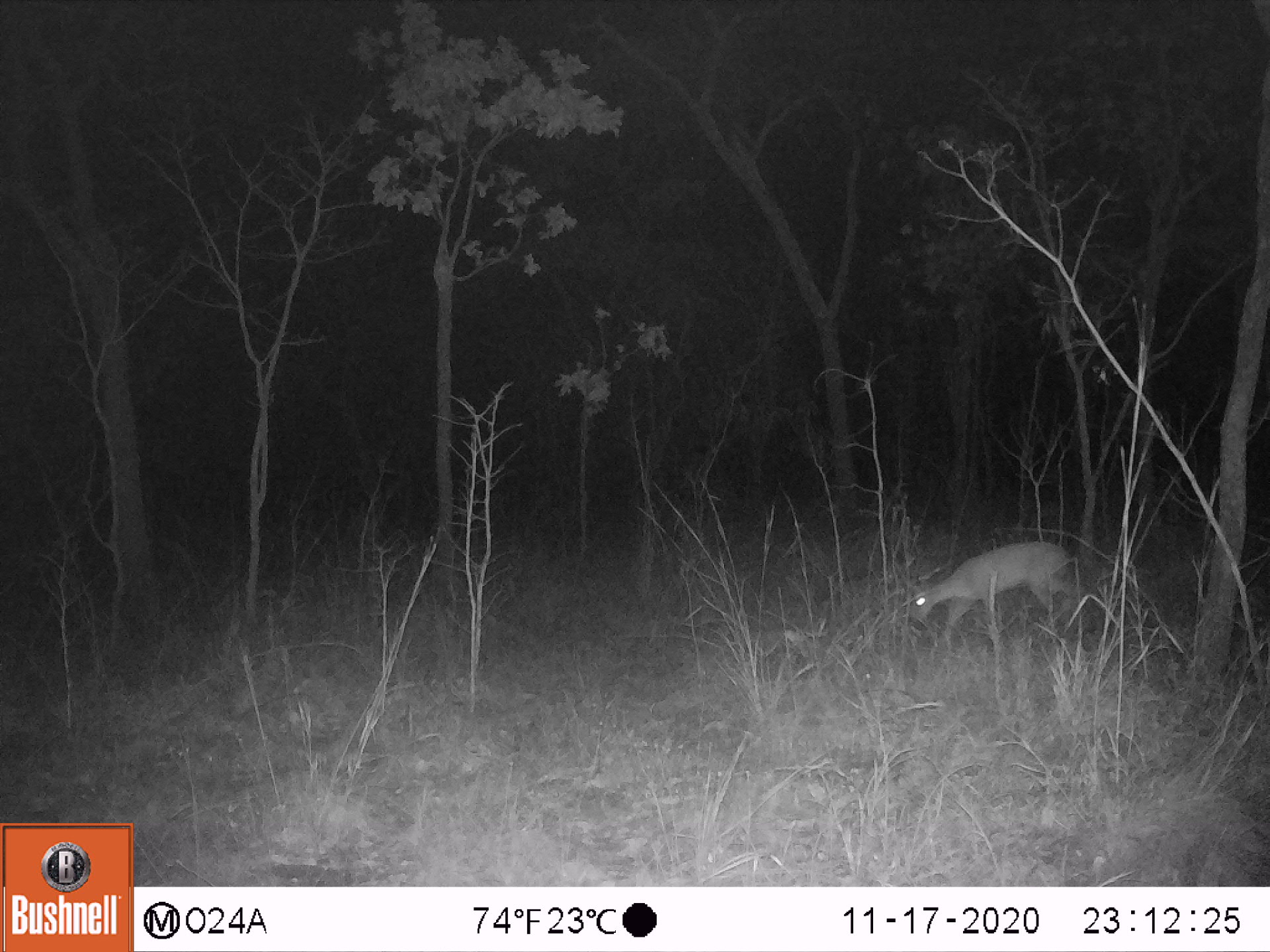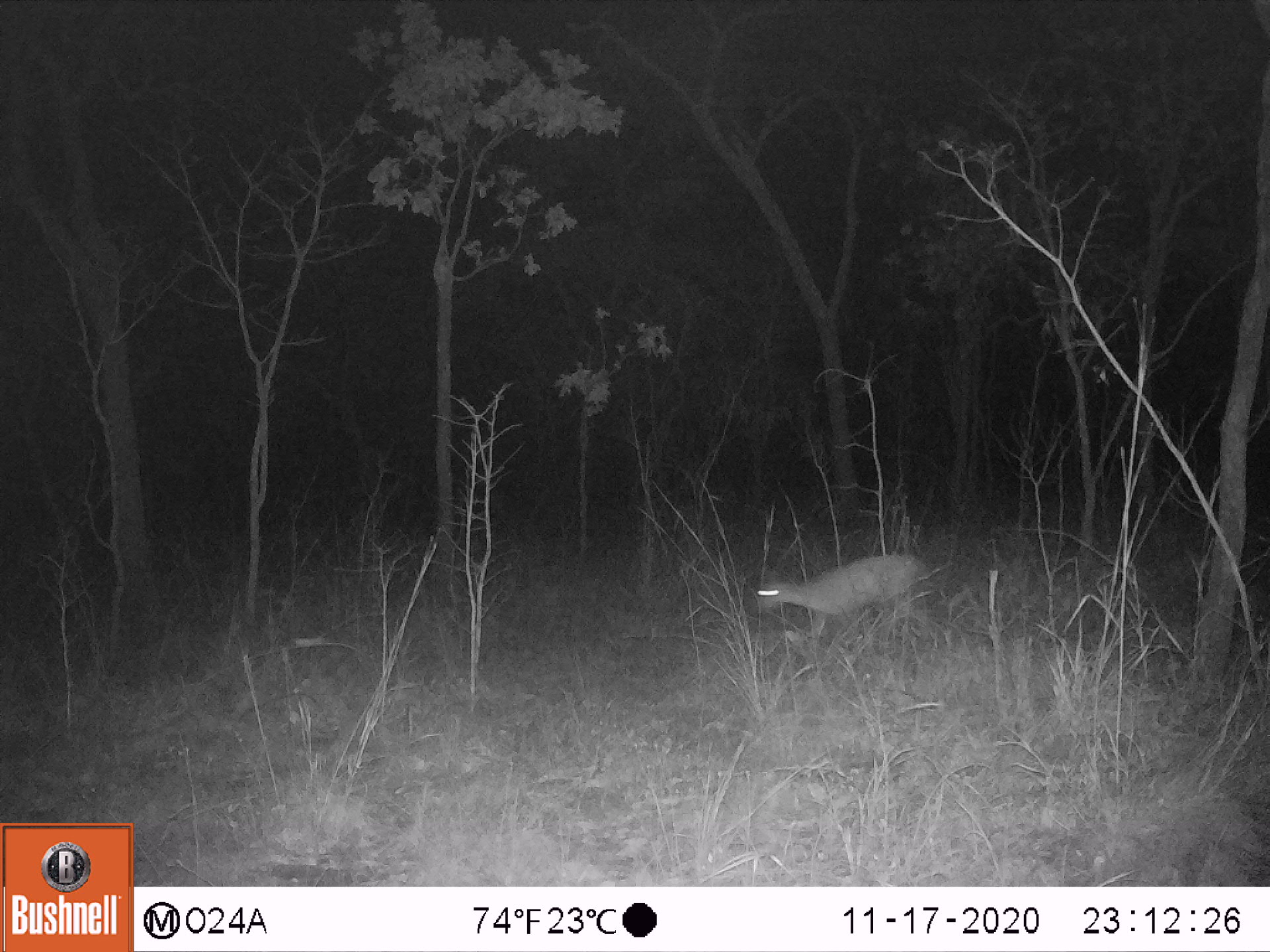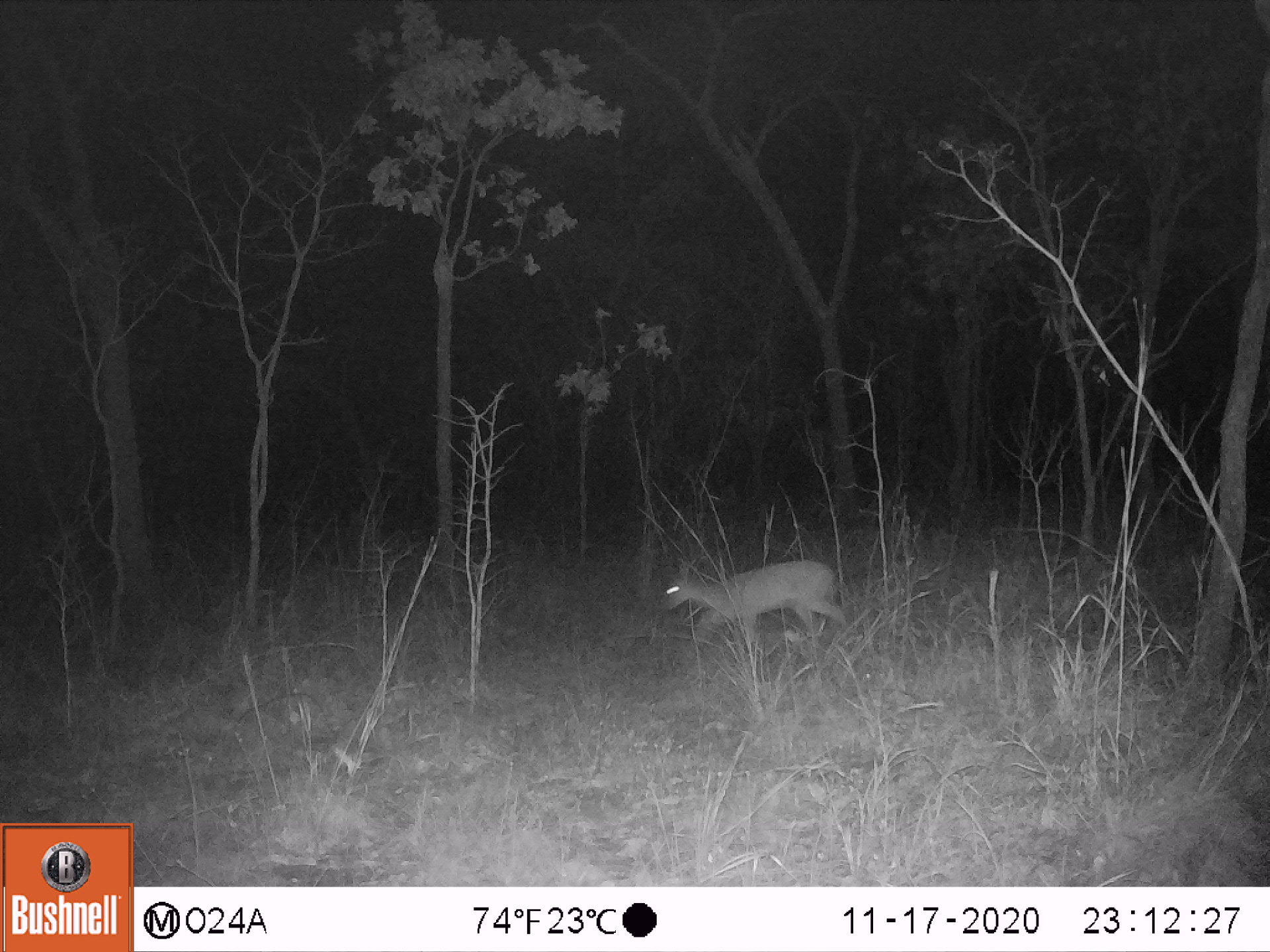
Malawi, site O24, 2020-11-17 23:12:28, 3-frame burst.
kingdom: Animalia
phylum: Chordata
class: Mammalia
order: Artiodactyla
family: Bovidae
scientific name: Antilopinae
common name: small antelope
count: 1